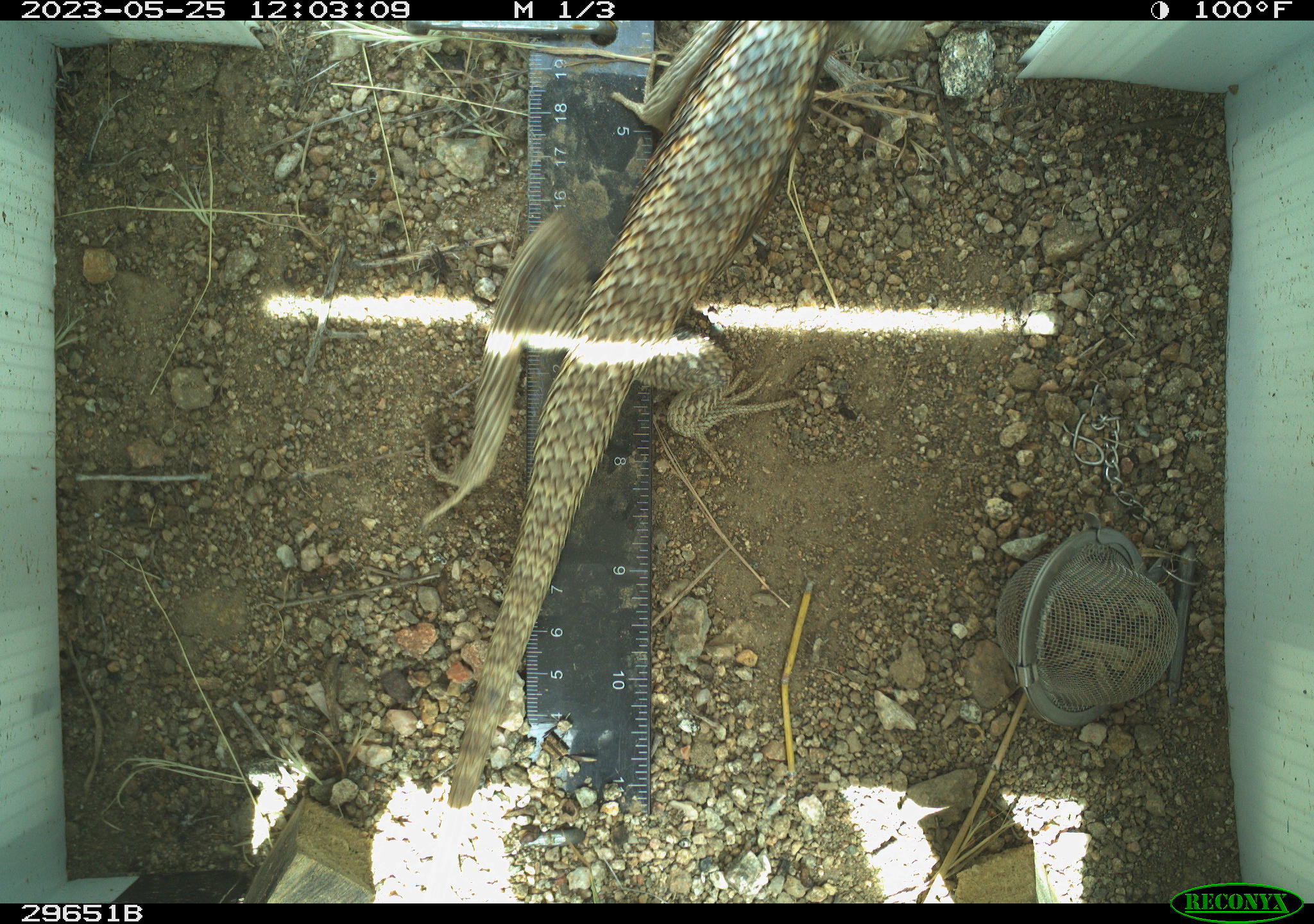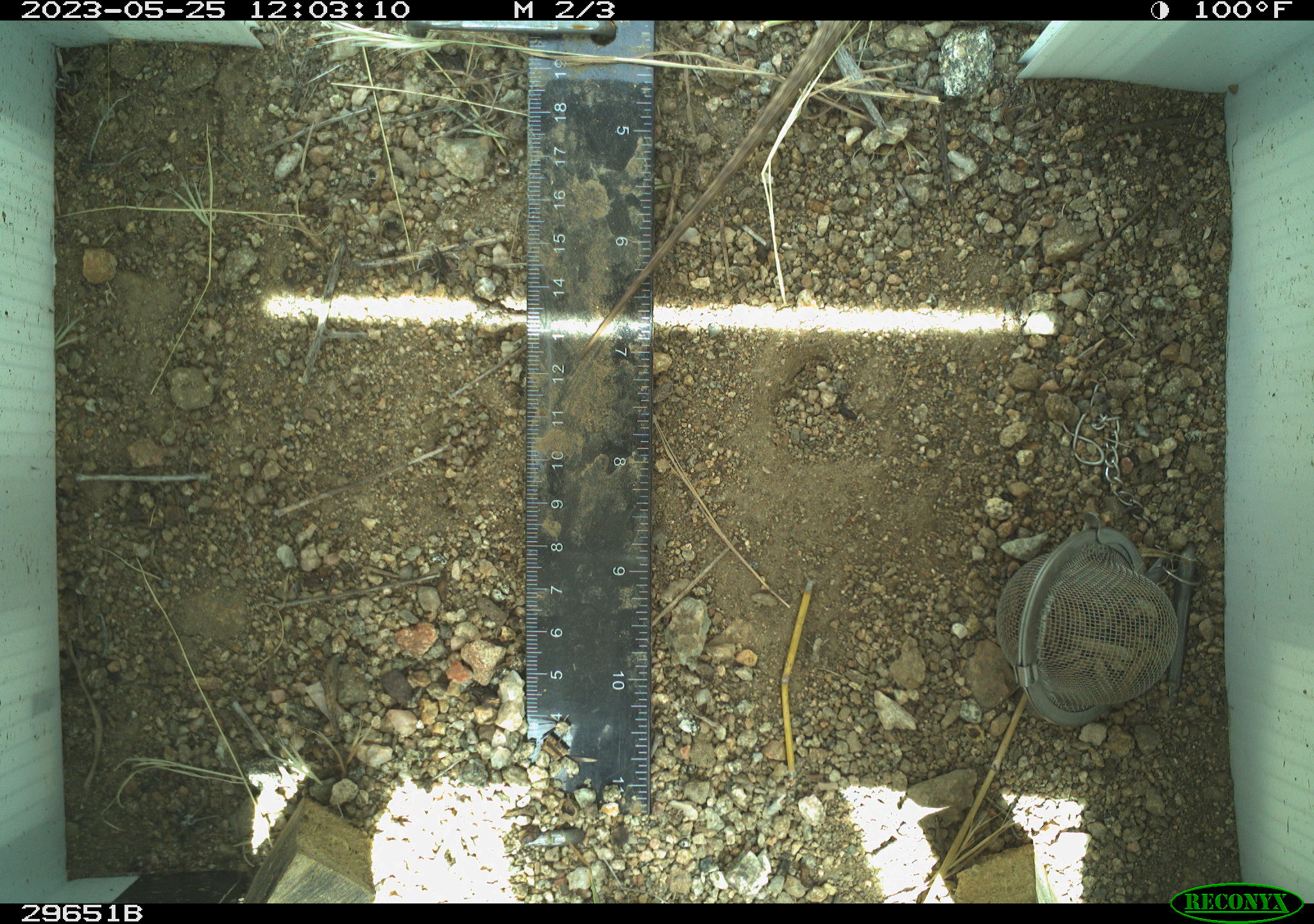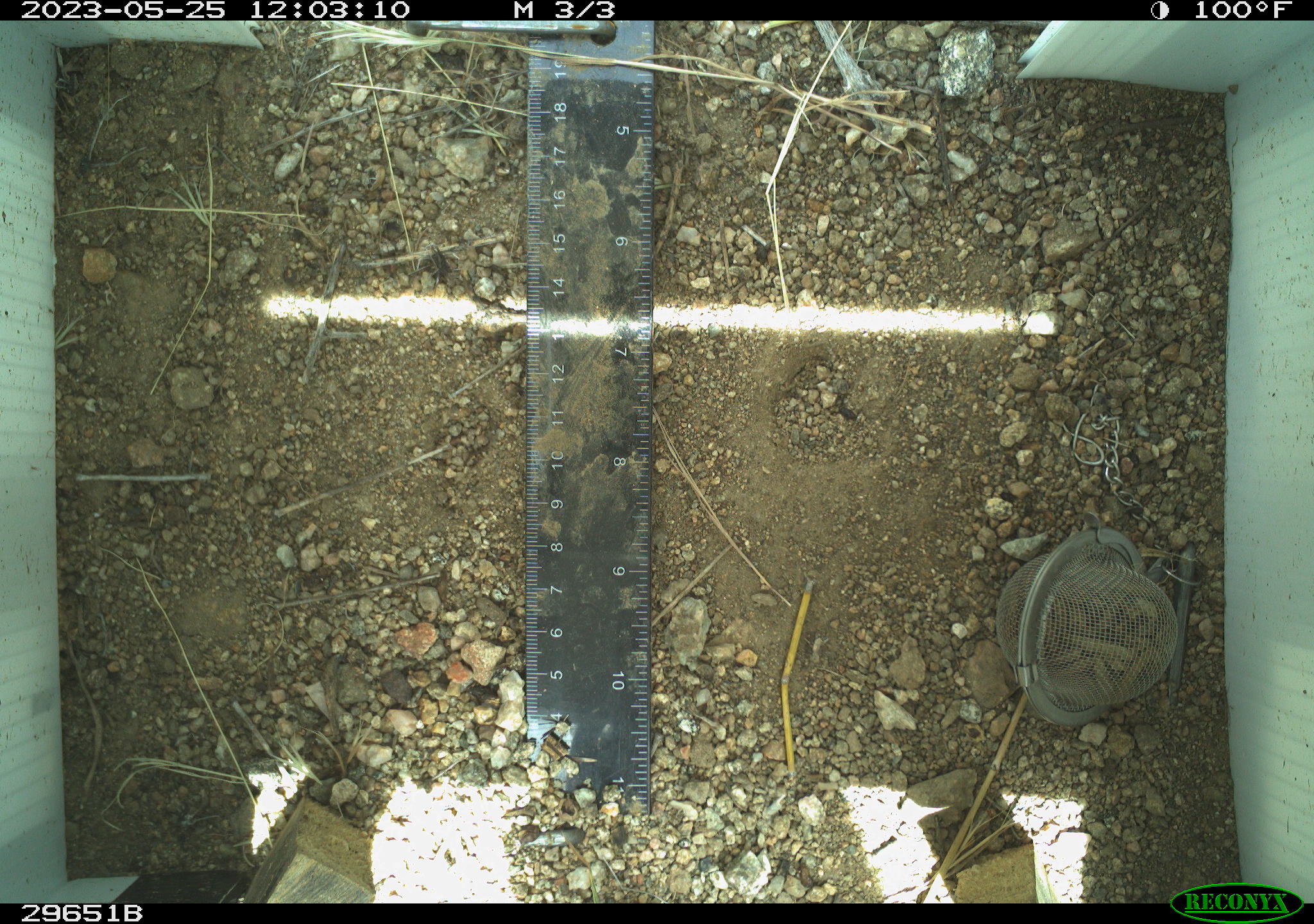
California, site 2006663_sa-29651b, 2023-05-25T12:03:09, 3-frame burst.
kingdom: Animalia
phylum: Chordata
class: Reptilia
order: Squamata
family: Phrynosomatidae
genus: Sceloporus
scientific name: Sceloporus uniformis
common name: yellow-backed spiny lizard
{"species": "yellow-backed spiny lizard (Sceloporus uniformis)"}